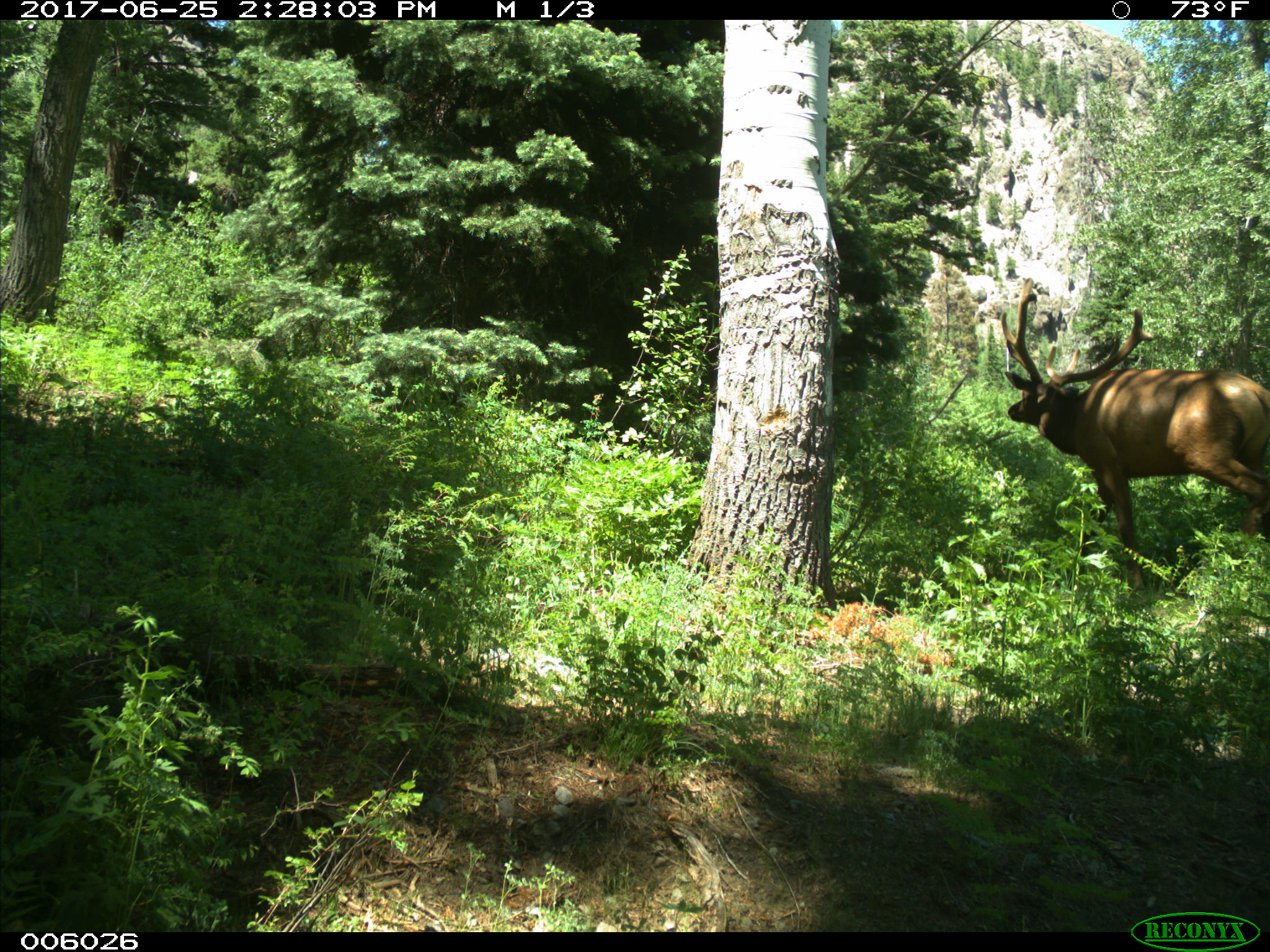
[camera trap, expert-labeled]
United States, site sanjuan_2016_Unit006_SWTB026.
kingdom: Animalia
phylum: Chordata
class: Mammalia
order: Artiodactyla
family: Cervidae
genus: Cervus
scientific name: Cervus elaphus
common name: red deer